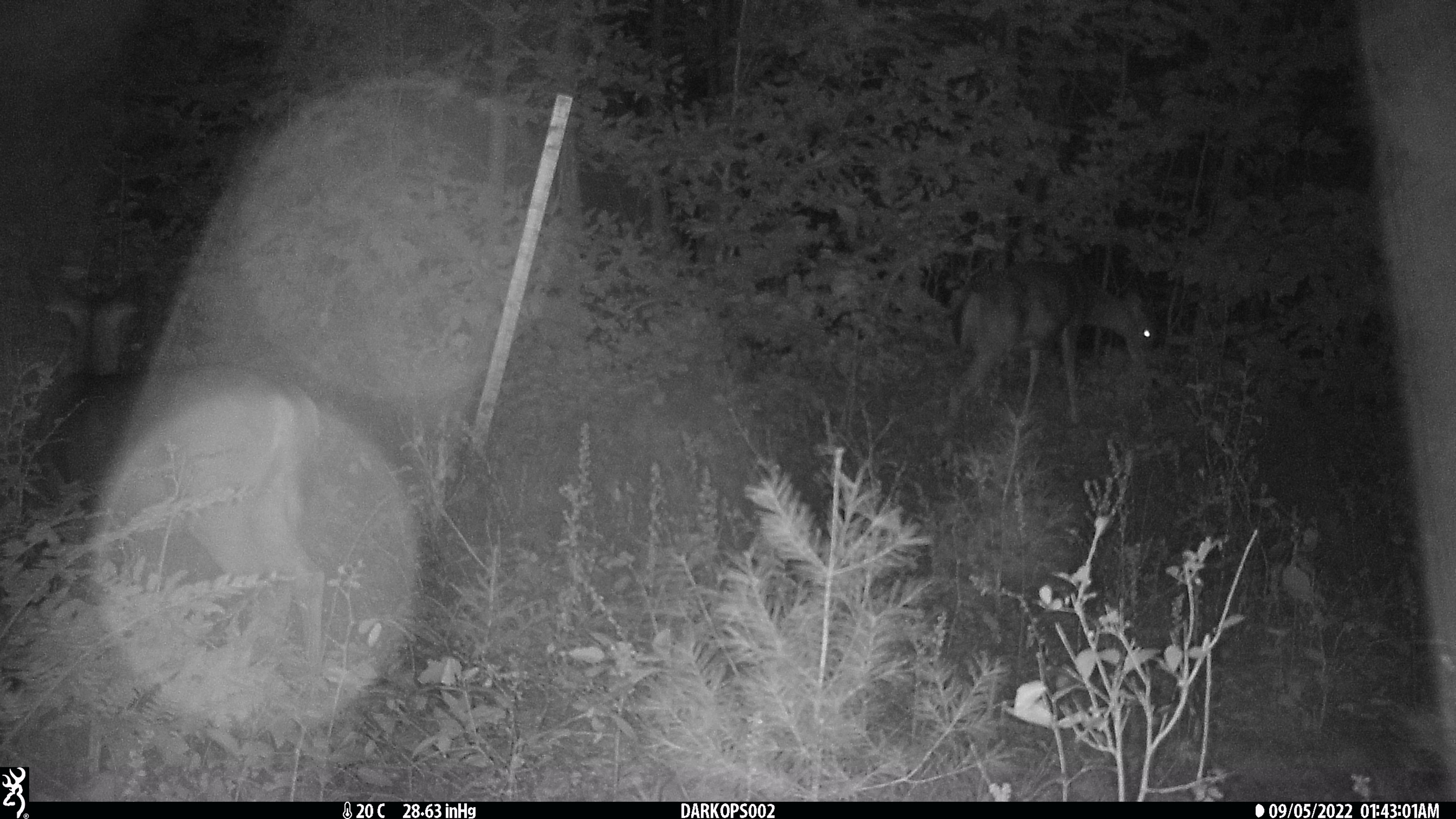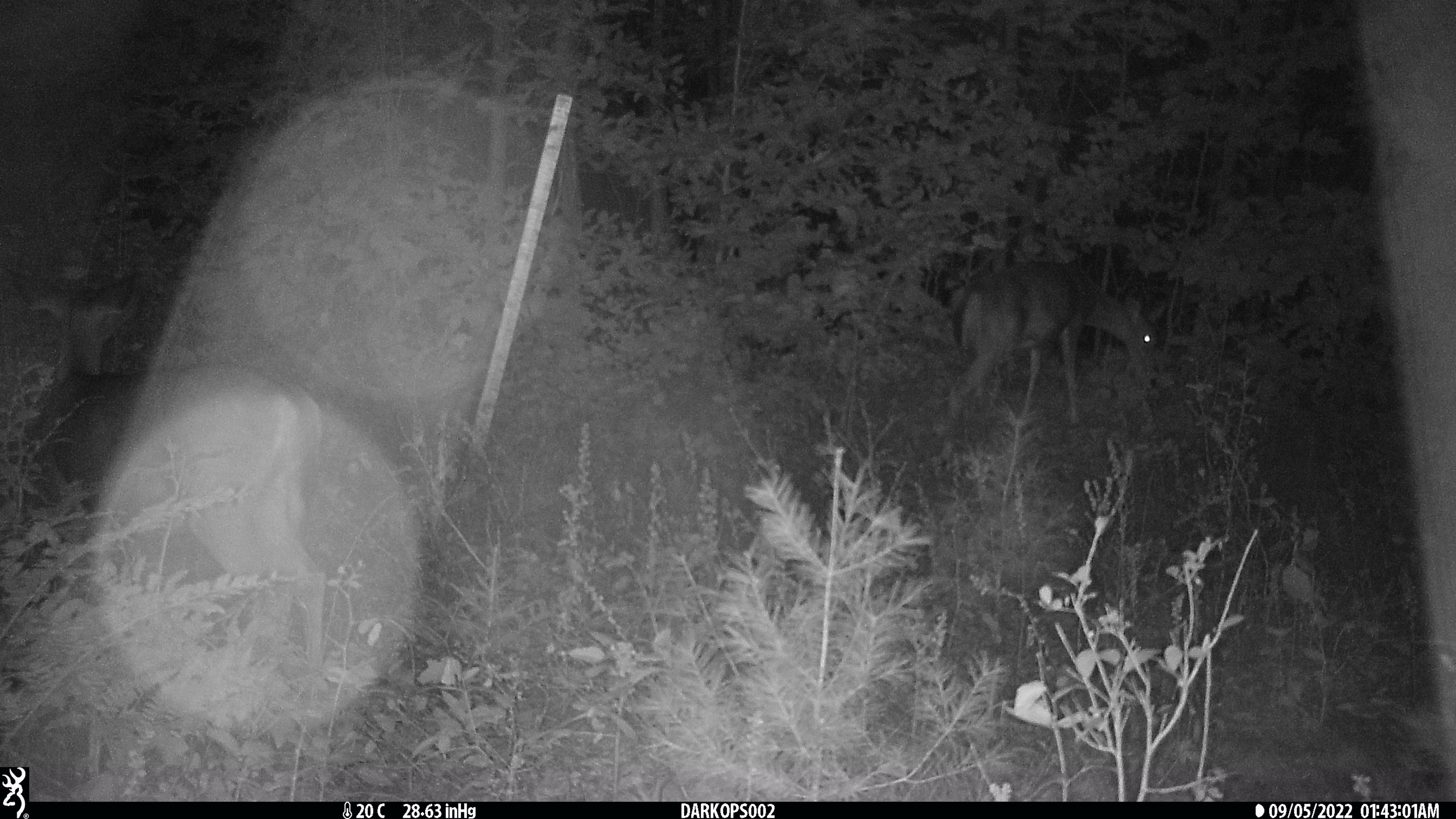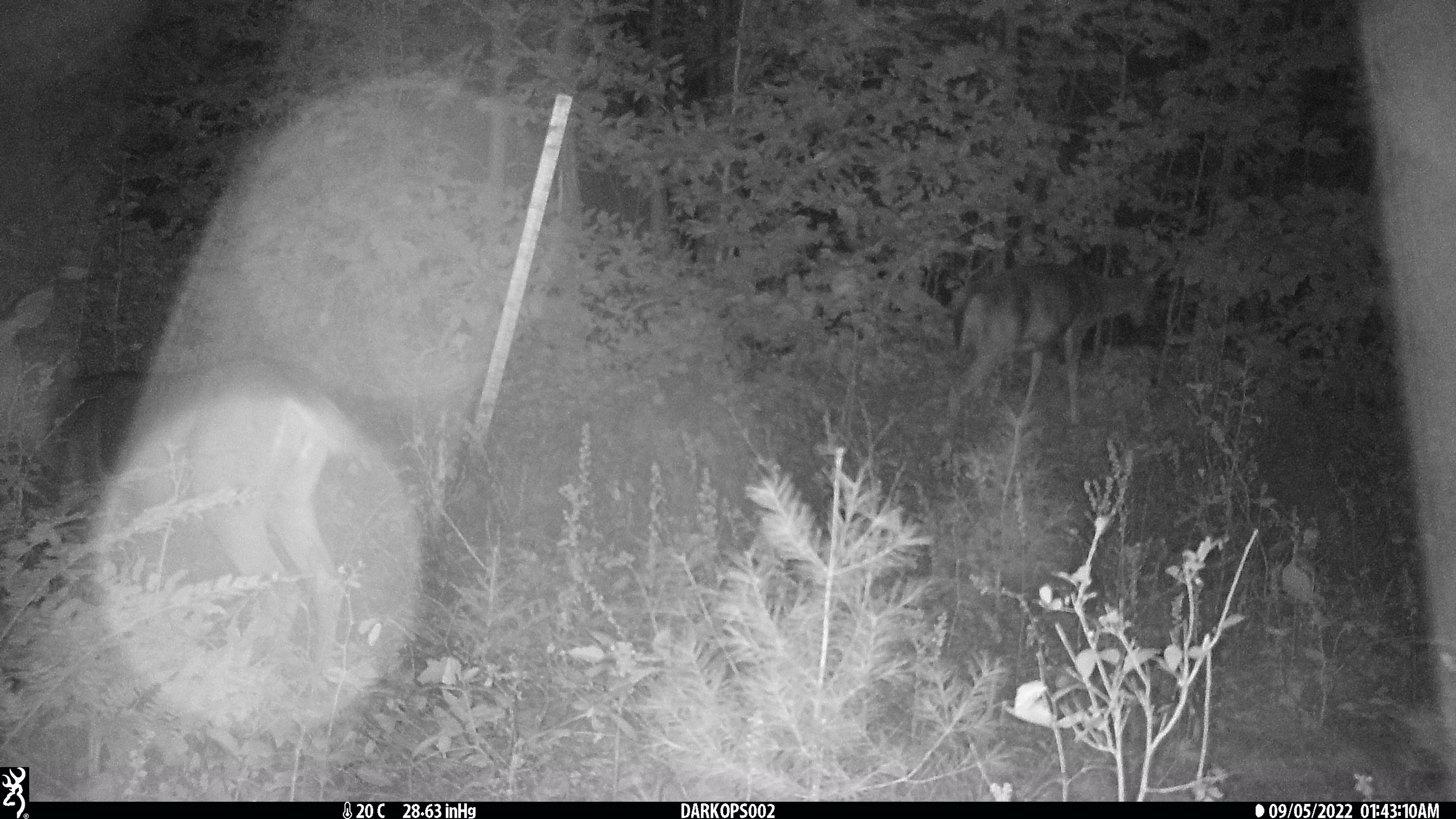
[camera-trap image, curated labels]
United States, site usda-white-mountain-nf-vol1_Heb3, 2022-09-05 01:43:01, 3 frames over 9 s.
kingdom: Animalia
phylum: Chordata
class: Mammalia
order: Artiodactyla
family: Cervidae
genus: Odocoileus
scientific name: Odocoileus virginianus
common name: white-tailed deer